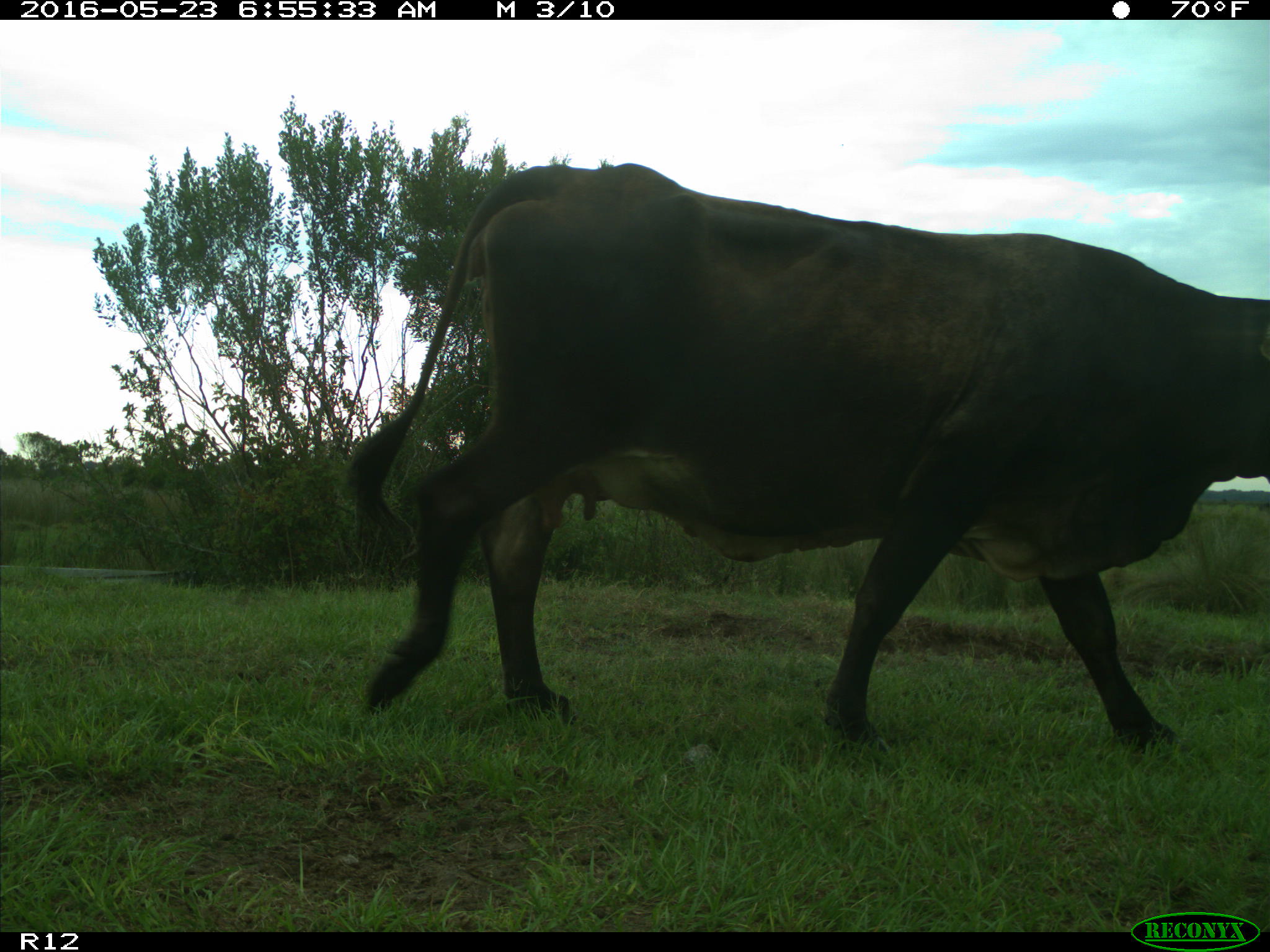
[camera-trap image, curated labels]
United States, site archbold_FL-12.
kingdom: Animalia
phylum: Chordata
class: Mammalia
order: Artiodactyla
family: Bovidae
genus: Bos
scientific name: Bos taurus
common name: domestic cow